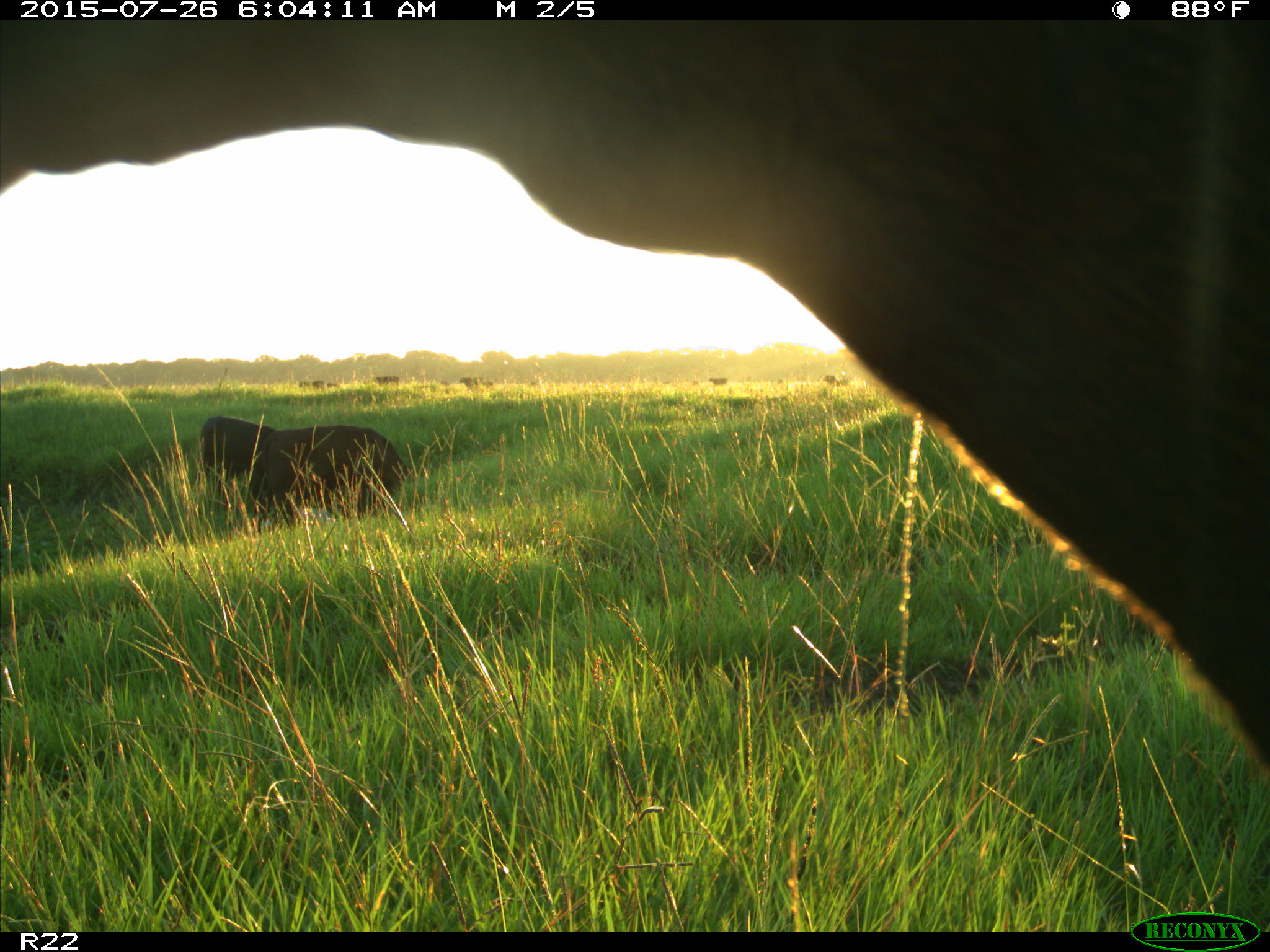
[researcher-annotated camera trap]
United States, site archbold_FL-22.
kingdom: Animalia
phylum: Chordata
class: Mammalia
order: Artiodactyla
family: Bovidae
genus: Bos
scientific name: Bos taurus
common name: domestic cow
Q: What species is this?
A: Bos taurus (domestic cow).